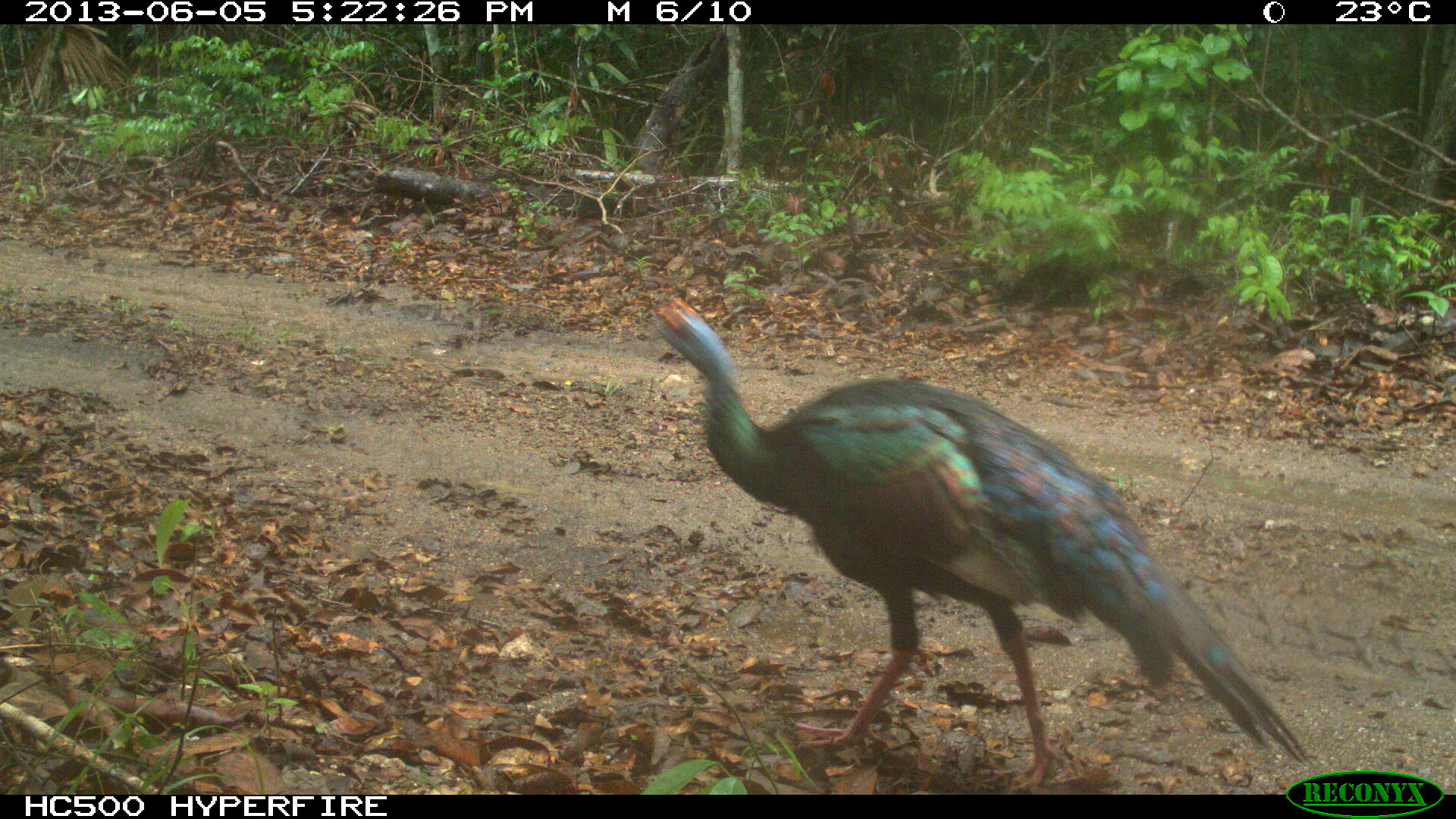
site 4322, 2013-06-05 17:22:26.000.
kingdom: Animalia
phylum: Chordata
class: Aves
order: Galliformes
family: Phasianidae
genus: Meleagris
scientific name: Meleagris ocellata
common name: ocellated turkey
Meleagris ocellata (ocellated turkey), count 1, sex male.